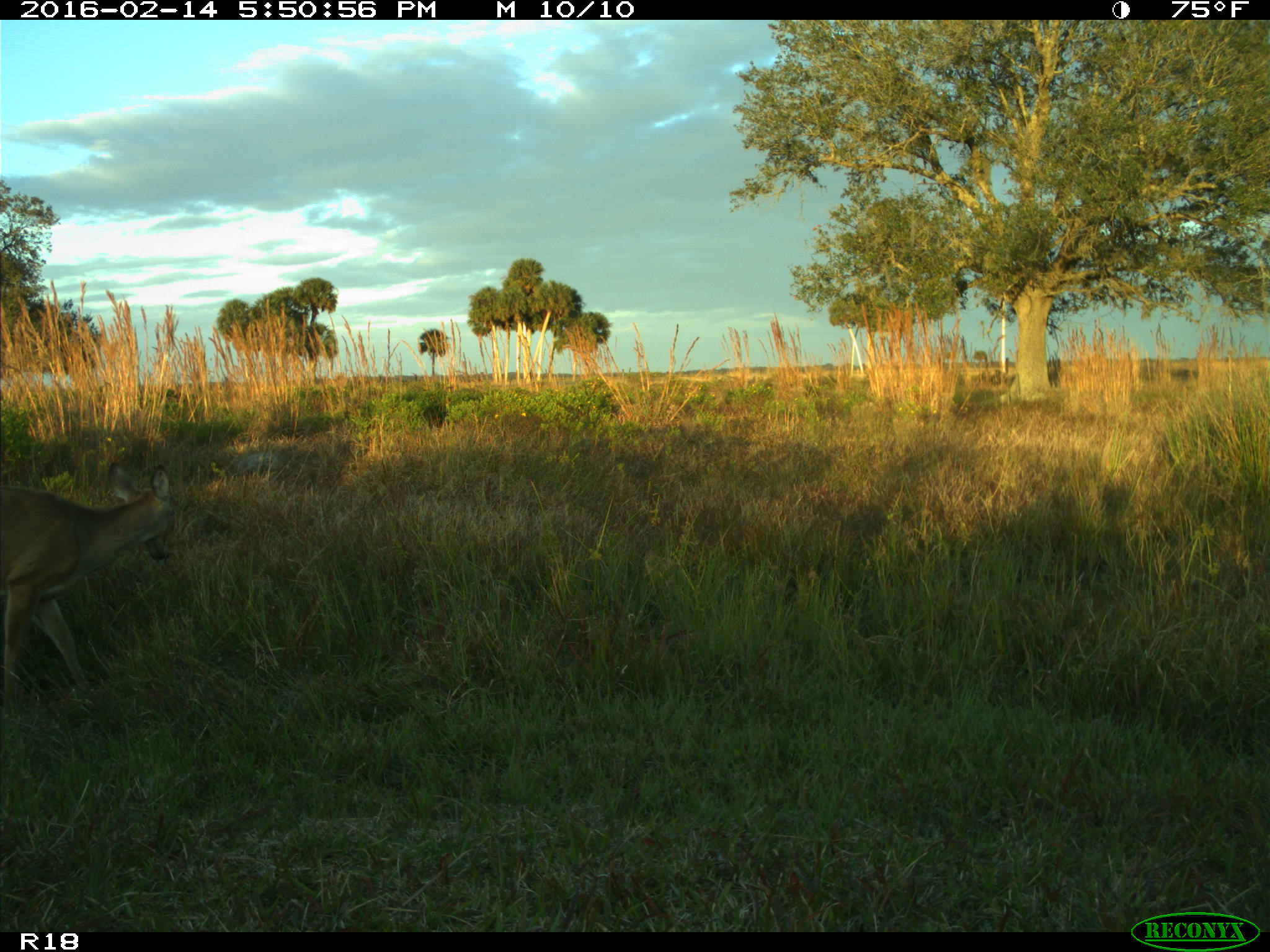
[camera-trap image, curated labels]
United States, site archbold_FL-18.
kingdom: Animalia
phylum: Chordata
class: Mammalia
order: Artiodactyla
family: Cervidae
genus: Odocoileus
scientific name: Odocoileus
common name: deer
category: unidentified deer